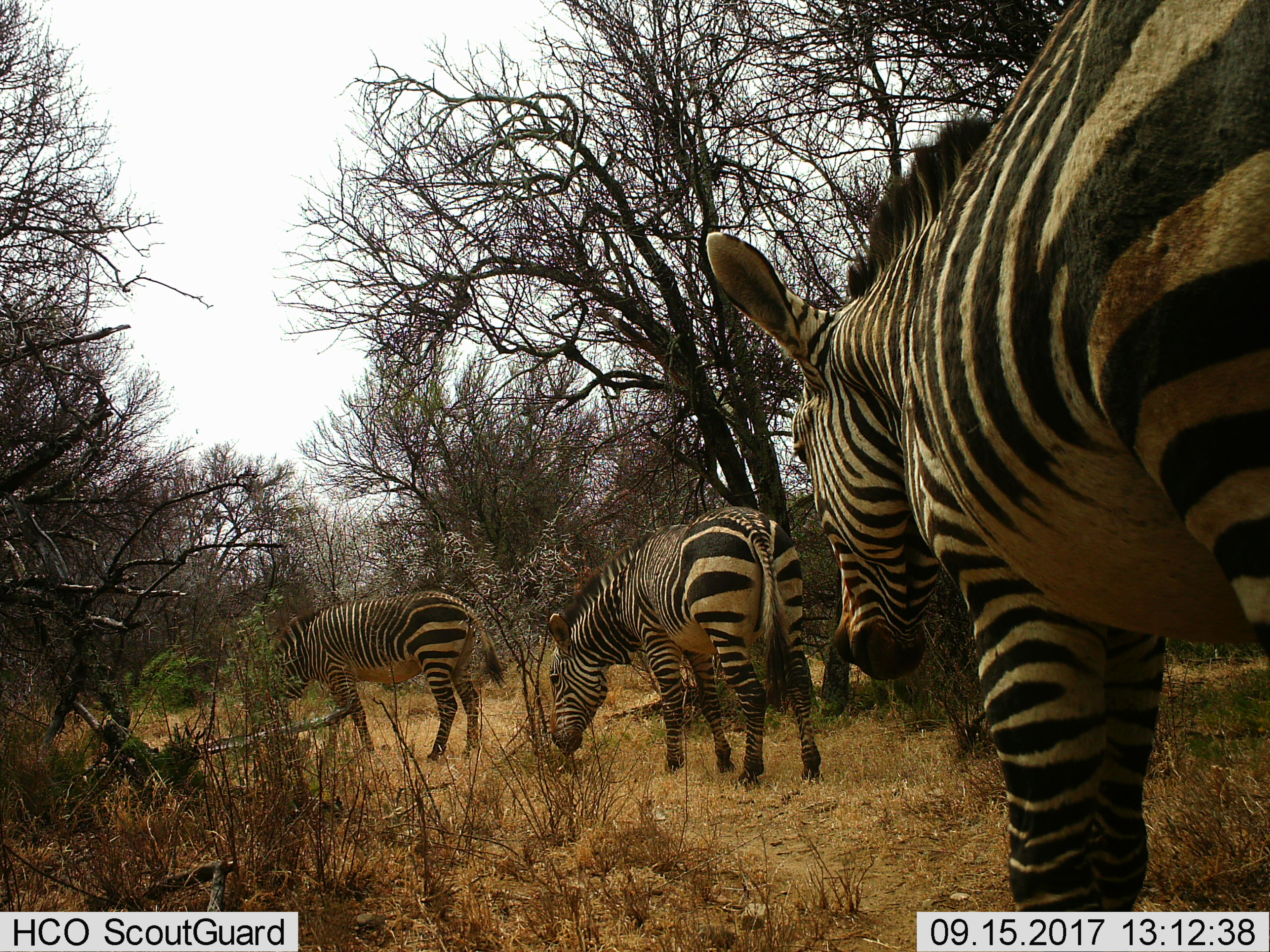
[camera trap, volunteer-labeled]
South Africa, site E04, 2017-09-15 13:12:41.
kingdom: Animalia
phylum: Chordata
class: Mammalia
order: Perissodactyla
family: Equidae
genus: Equus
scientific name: Equus zebra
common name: mountain zebra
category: zebramountain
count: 3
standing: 50%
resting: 0%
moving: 50%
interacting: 0%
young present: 0%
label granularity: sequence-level